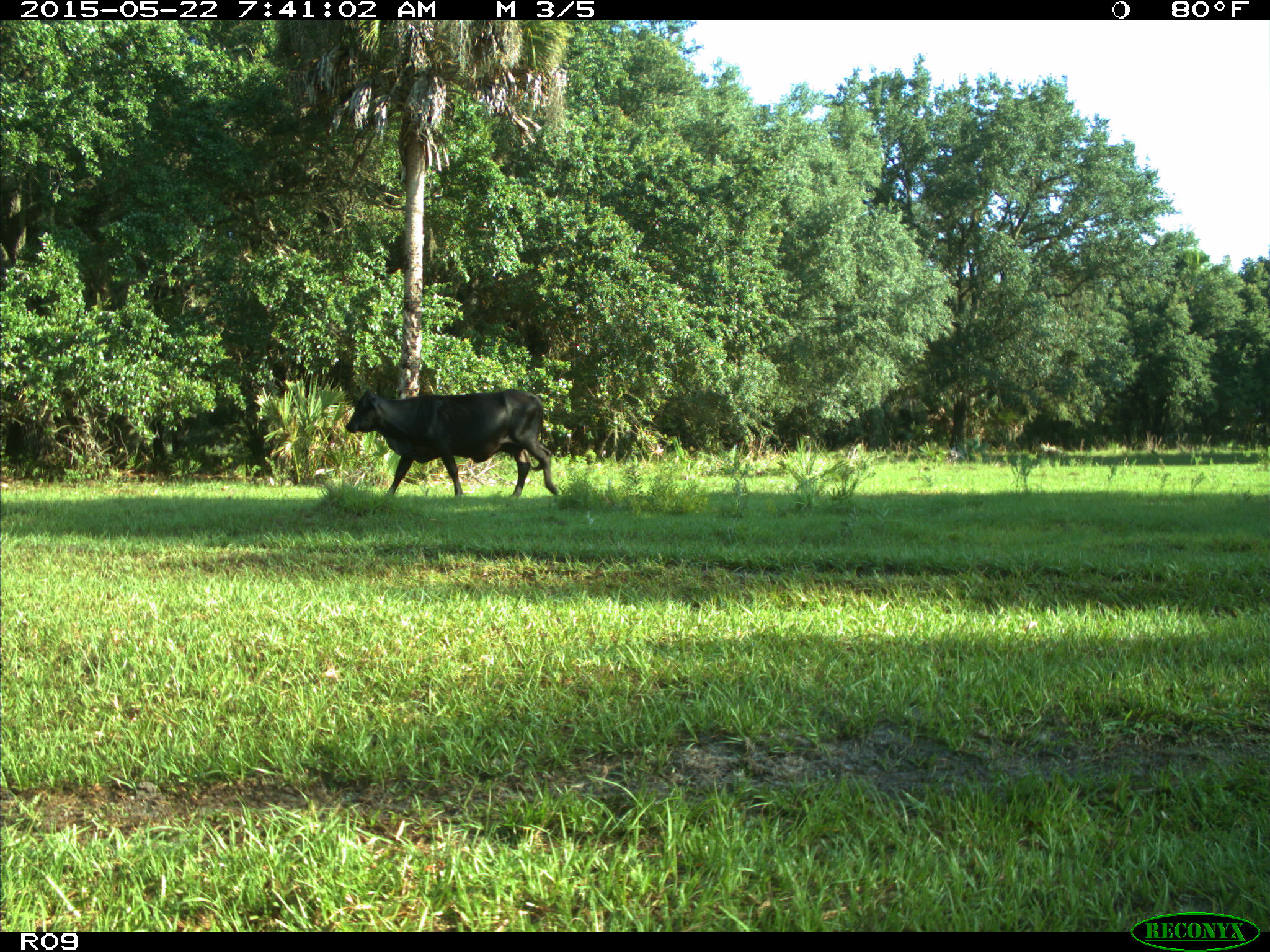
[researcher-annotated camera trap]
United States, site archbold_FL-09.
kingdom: Animalia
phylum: Chordata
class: Mammalia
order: Artiodactyla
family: Bovidae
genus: Bos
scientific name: Bos taurus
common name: domestic cow